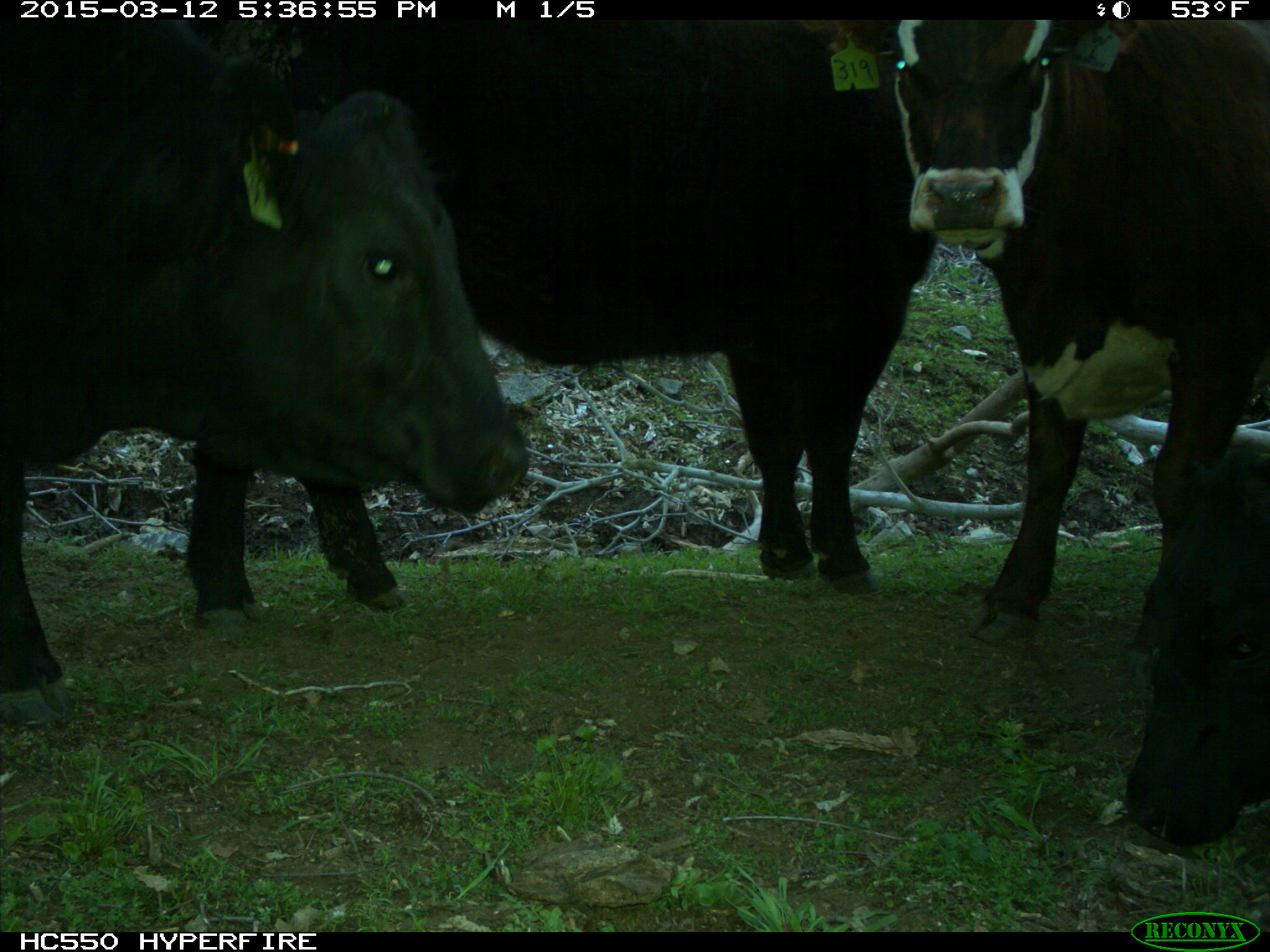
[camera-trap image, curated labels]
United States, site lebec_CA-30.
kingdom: Animalia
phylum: Chordata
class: Mammalia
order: Artiodactyla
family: Bovidae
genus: Bos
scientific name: Bos taurus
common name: domestic cow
Bos taurus (domestic cow).